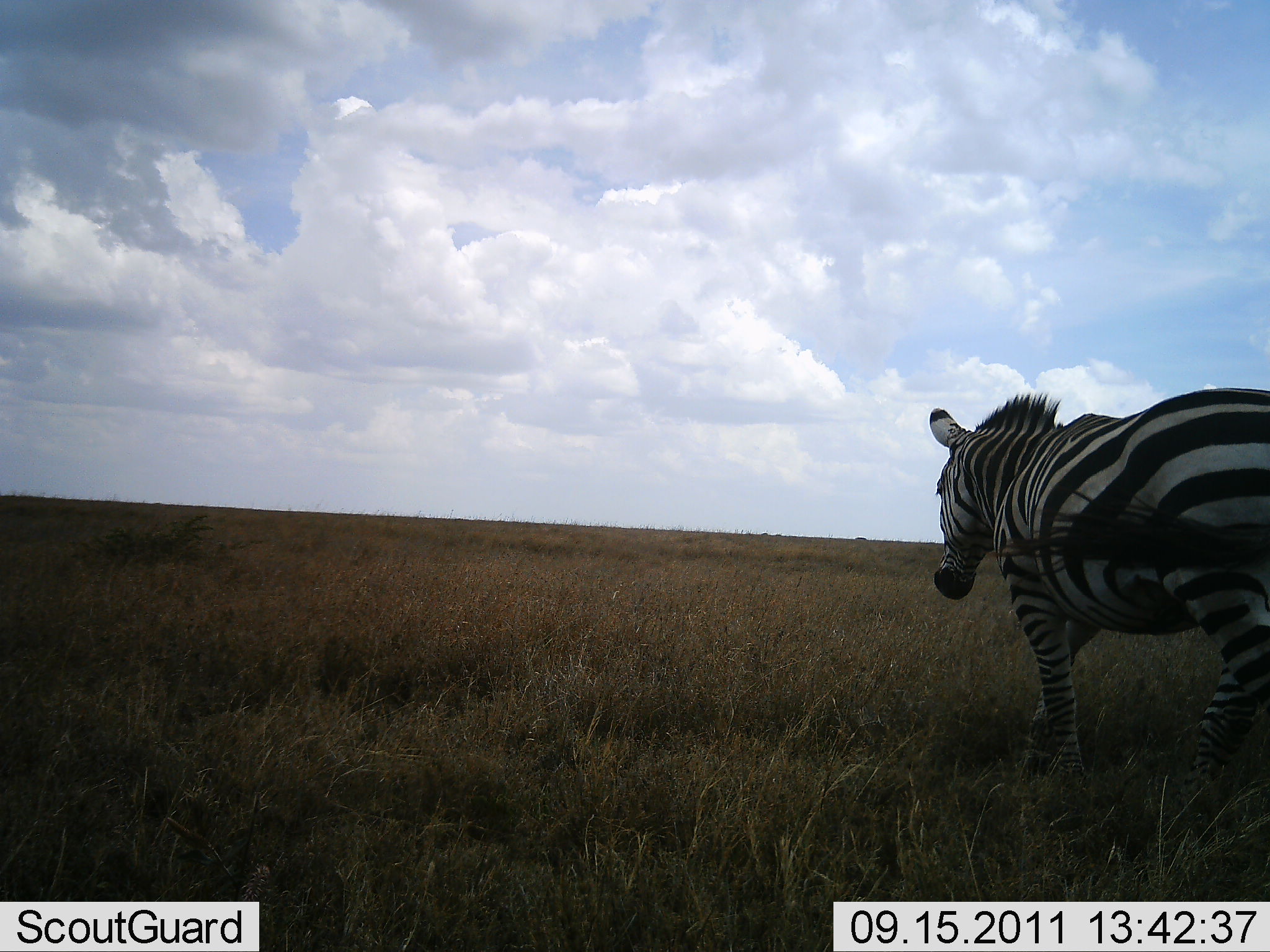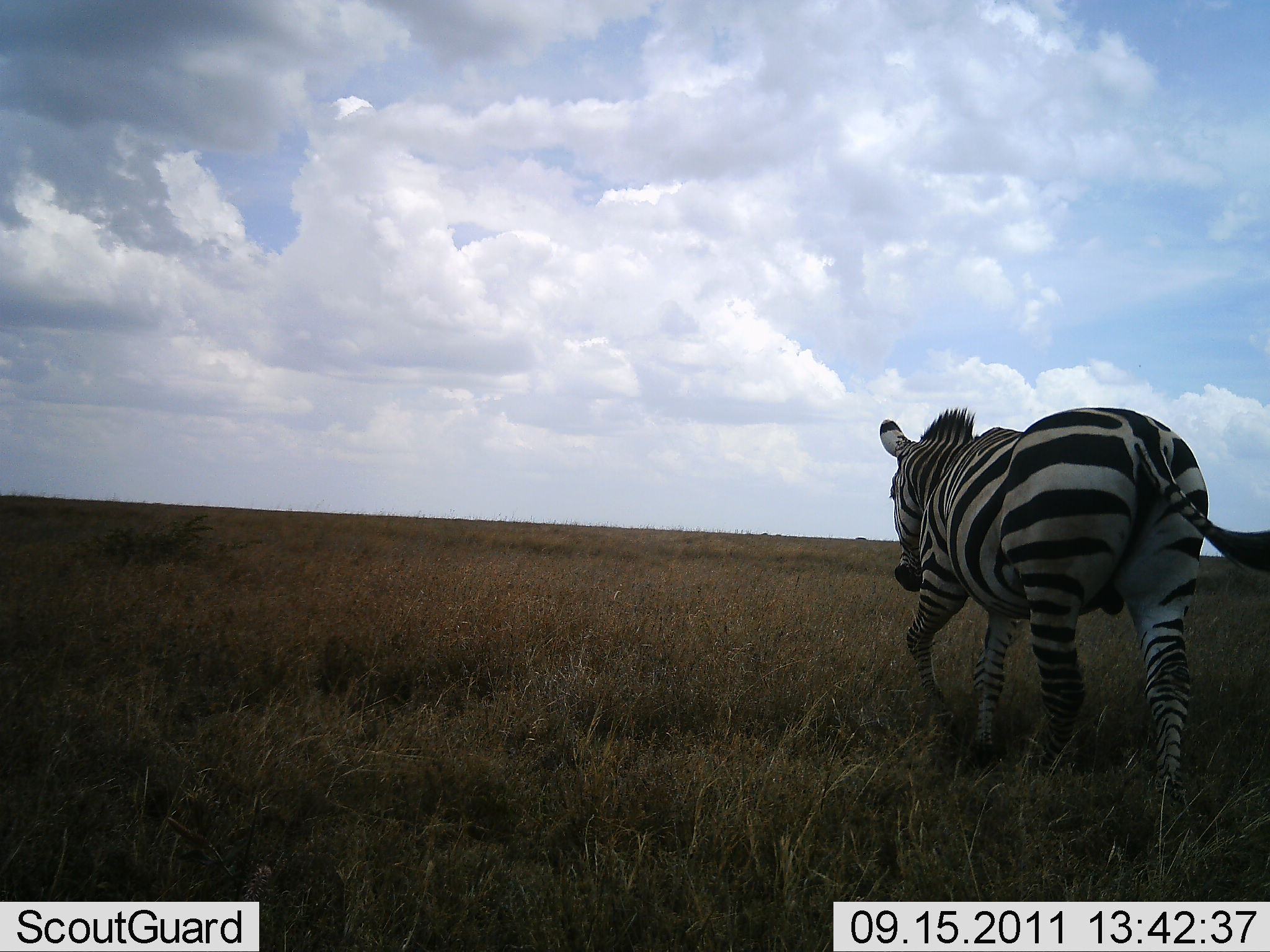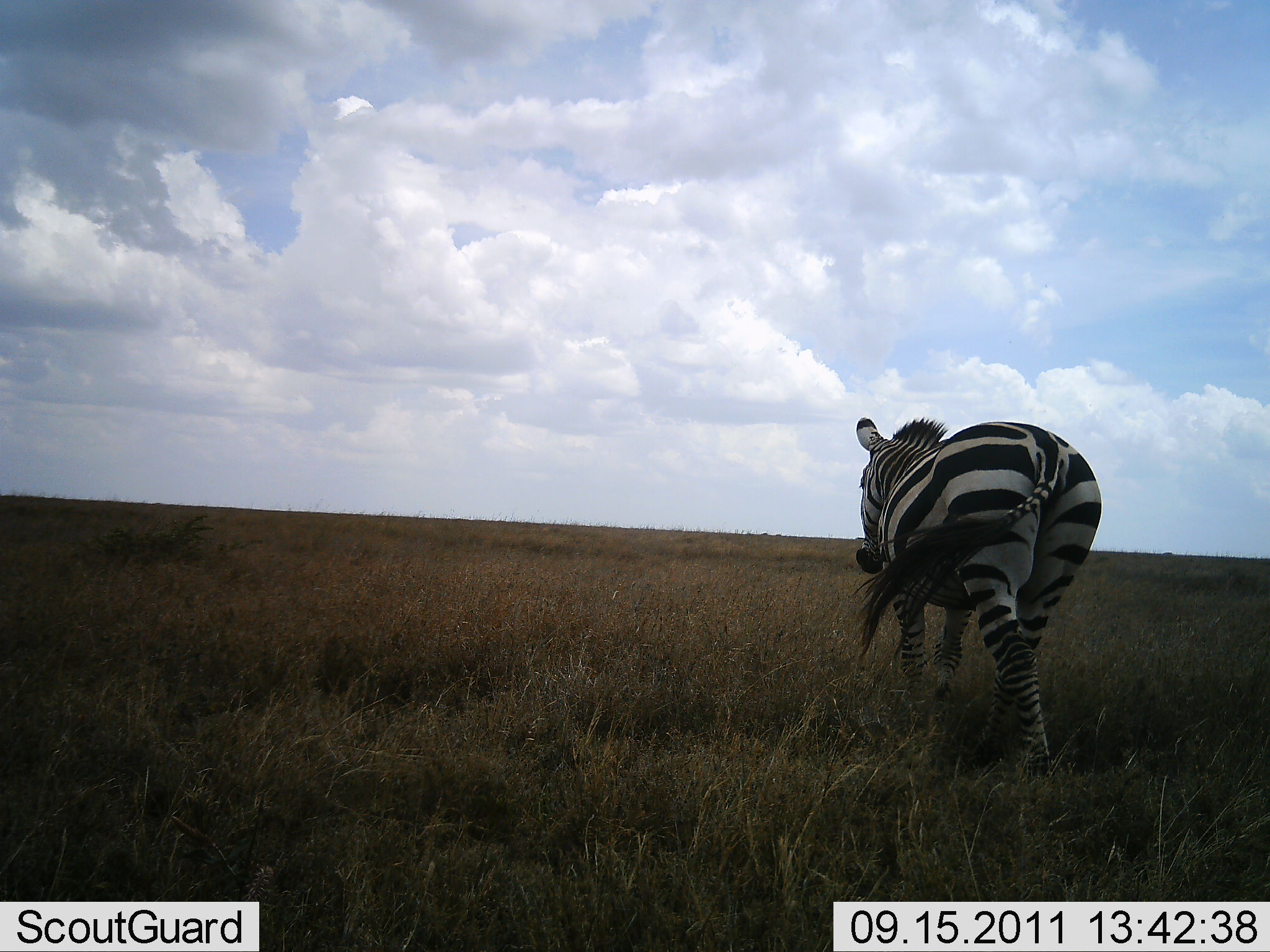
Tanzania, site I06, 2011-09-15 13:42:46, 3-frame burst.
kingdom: Animalia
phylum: Chordata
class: Mammalia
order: Perissodactyla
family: Equidae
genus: Equus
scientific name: Equus quagga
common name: plains zebra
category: zebra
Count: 1.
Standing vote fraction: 0%.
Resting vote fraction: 0%.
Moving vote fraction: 100%.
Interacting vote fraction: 0%.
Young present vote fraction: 0%.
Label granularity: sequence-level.